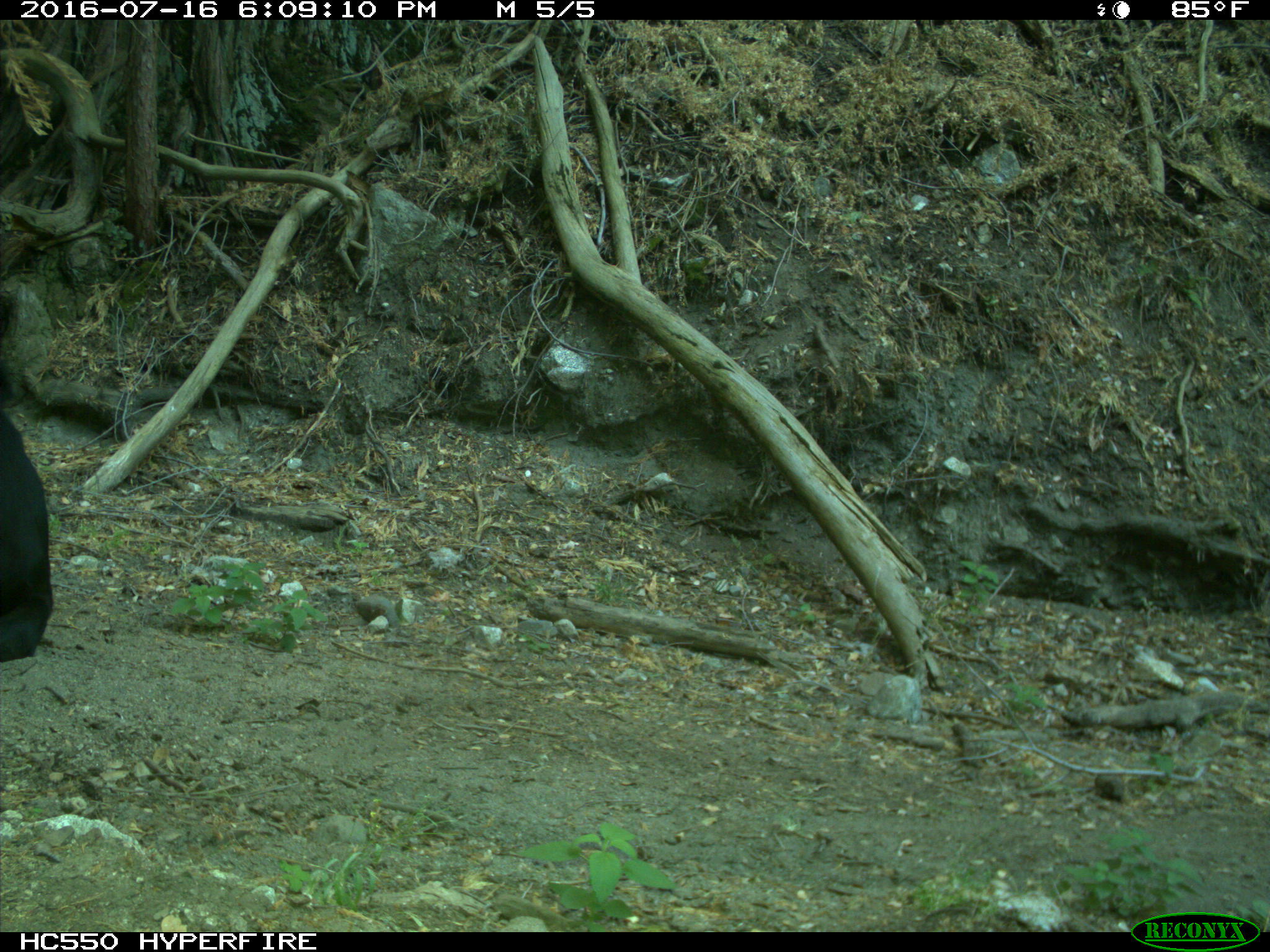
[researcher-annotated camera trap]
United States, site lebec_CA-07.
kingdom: Animalia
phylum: Chordata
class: Mammalia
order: Artiodactyla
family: Bovidae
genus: Bos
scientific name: Bos taurus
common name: domestic cow